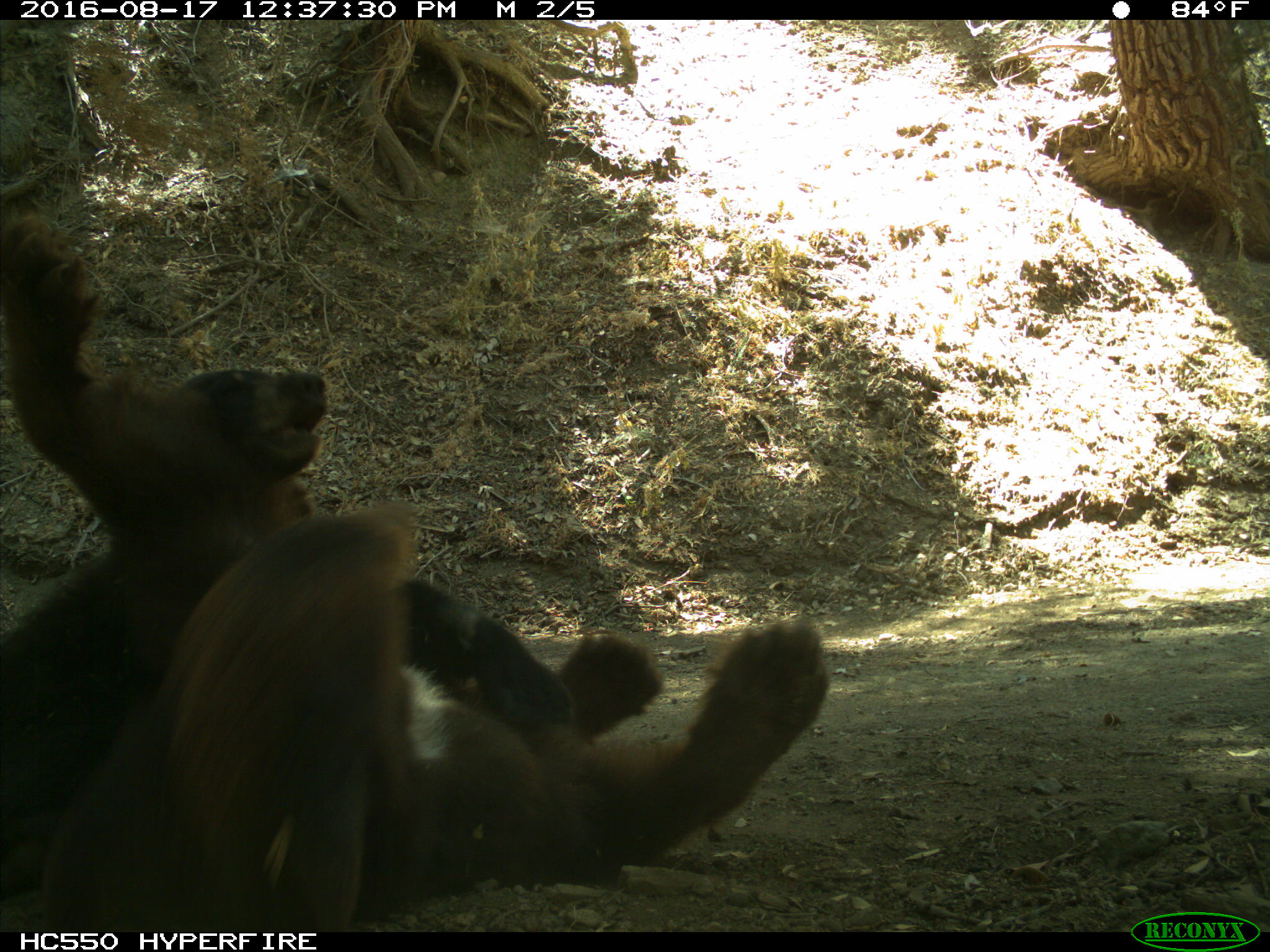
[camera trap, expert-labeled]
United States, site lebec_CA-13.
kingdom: Animalia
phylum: Chordata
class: Mammalia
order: Carnivora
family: Ursidae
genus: Ursus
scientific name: Ursus americanus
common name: american black bear